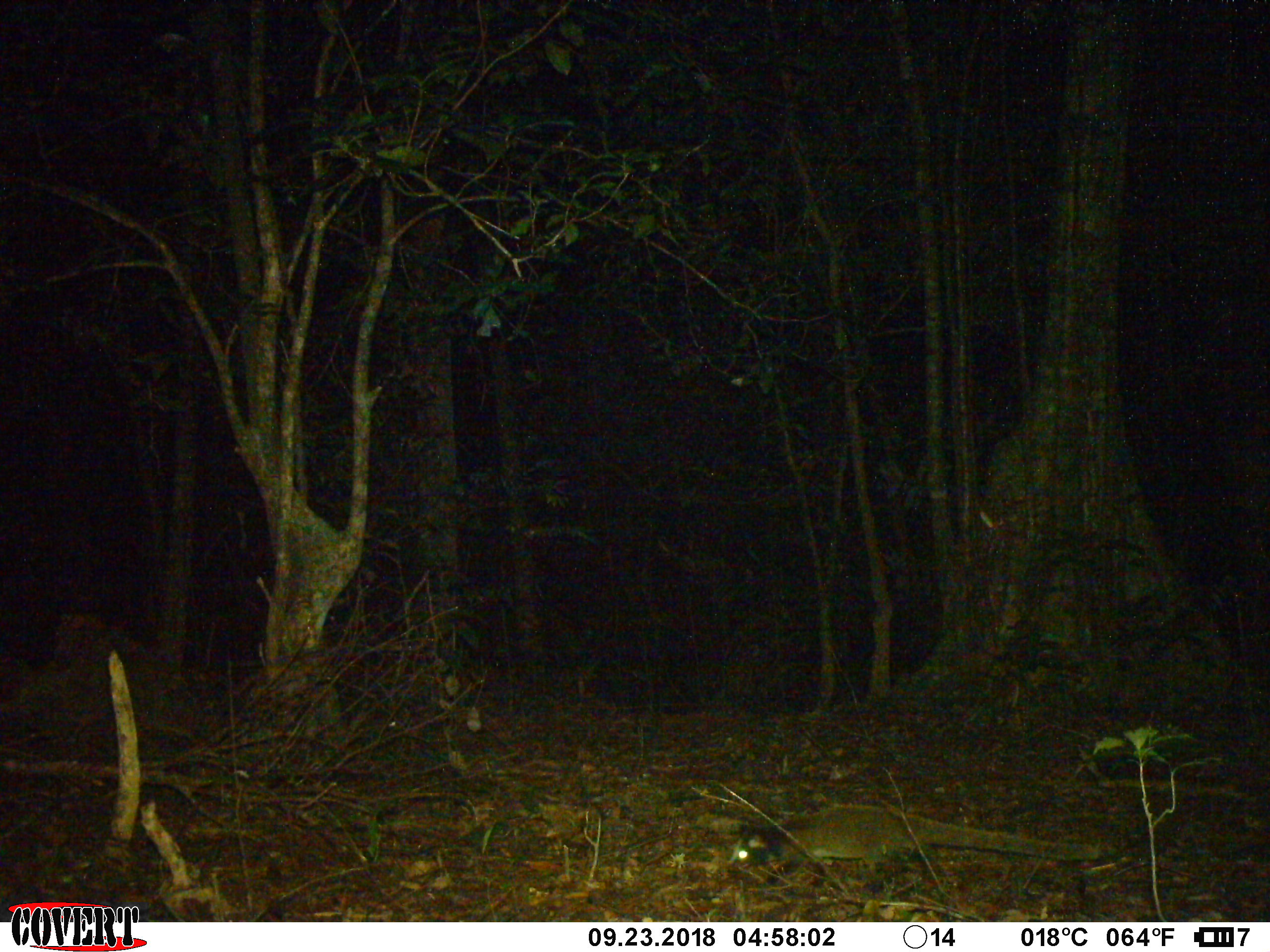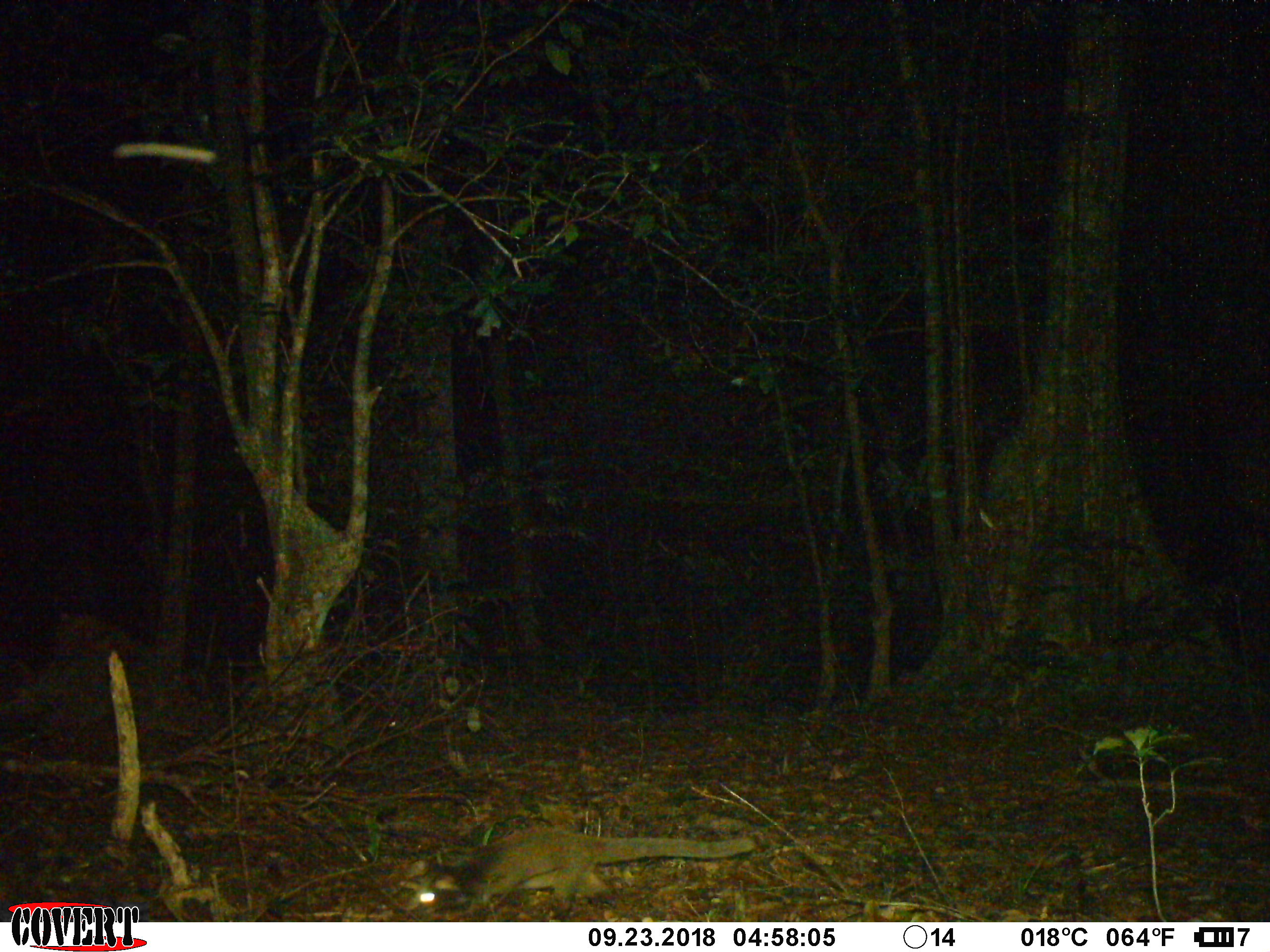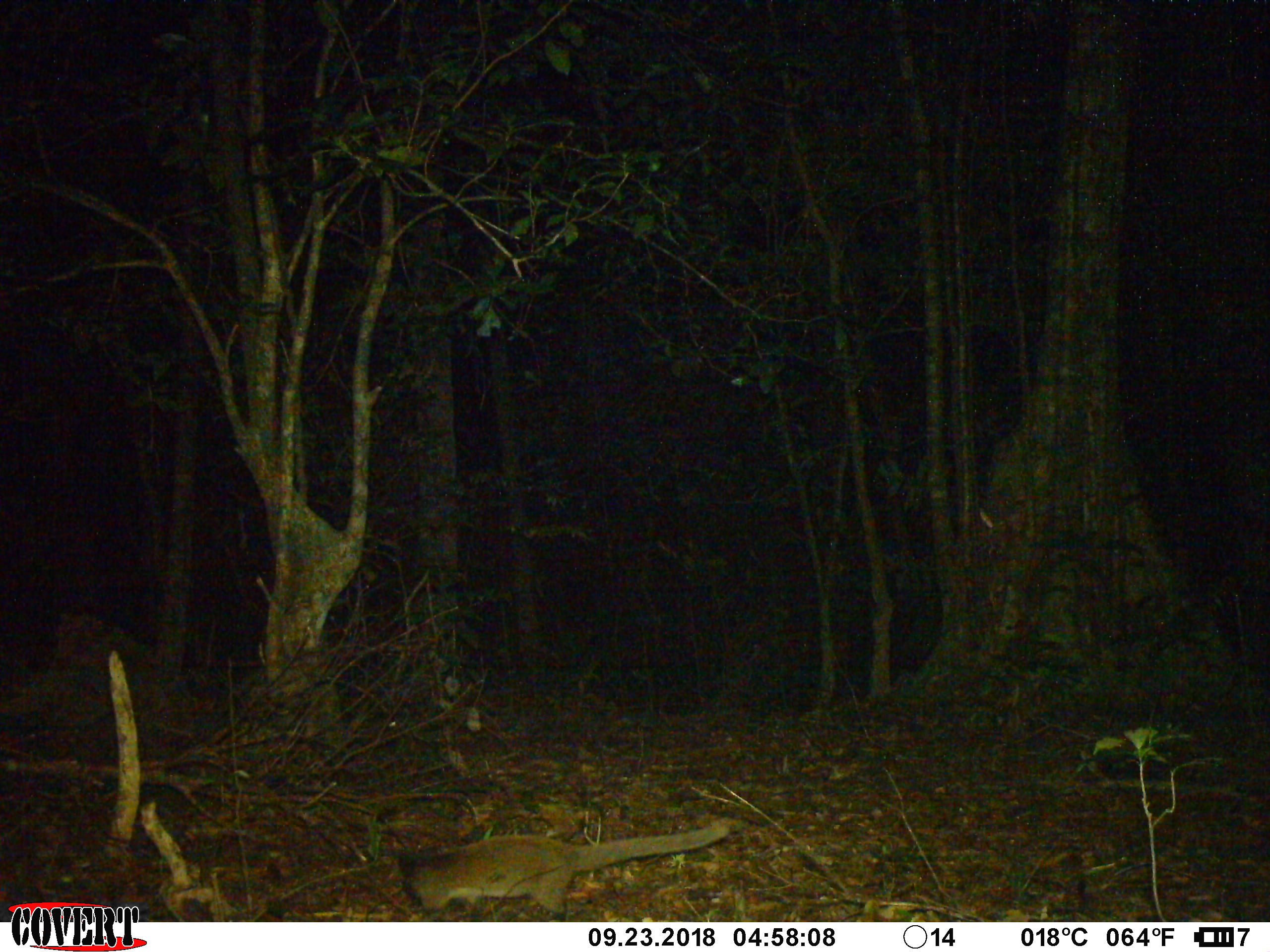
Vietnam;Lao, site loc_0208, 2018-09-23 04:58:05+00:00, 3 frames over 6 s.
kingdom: Animalia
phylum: Chordata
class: Mammalia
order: Carnivora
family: Viverridae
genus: Paguma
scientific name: Paguma larvata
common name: masked palm civet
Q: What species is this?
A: Masked palm civet (Paguma larvata).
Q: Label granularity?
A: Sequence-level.